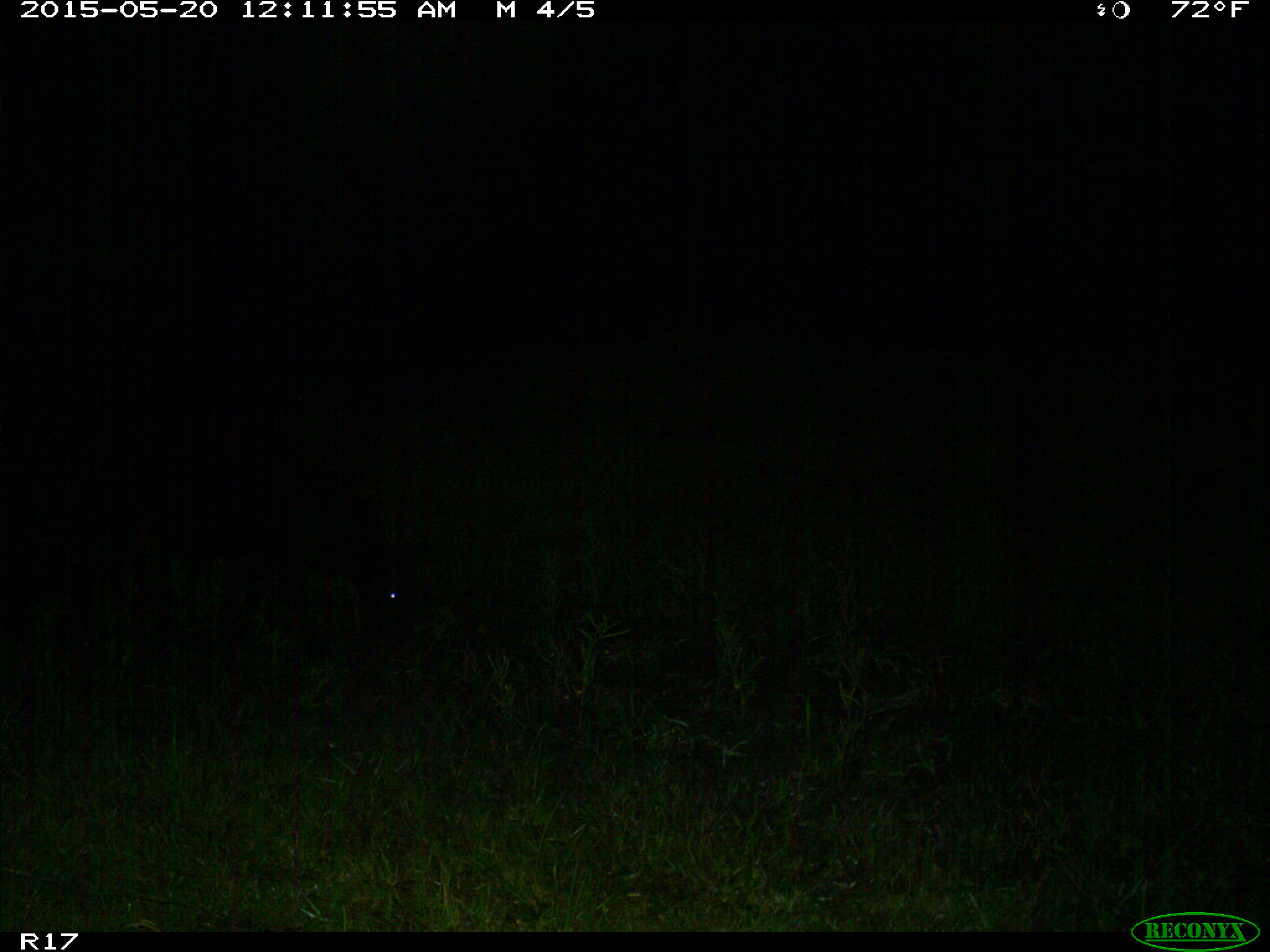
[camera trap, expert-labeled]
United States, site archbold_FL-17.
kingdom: Animalia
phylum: Chordata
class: Mammalia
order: Artiodactyla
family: Bovidae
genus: Bos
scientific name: Bos taurus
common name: domestic cow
Bos taurus (domestic cow).